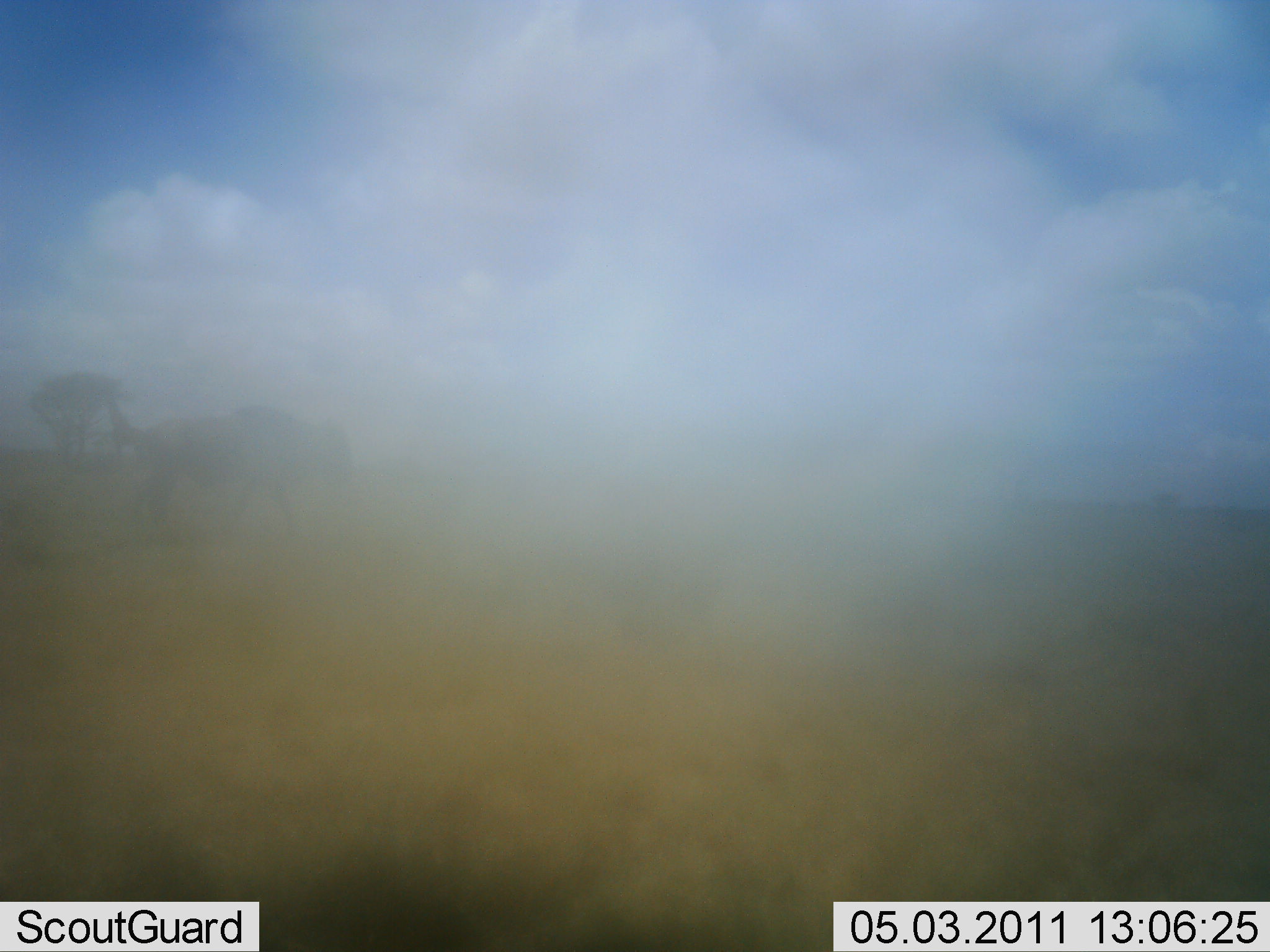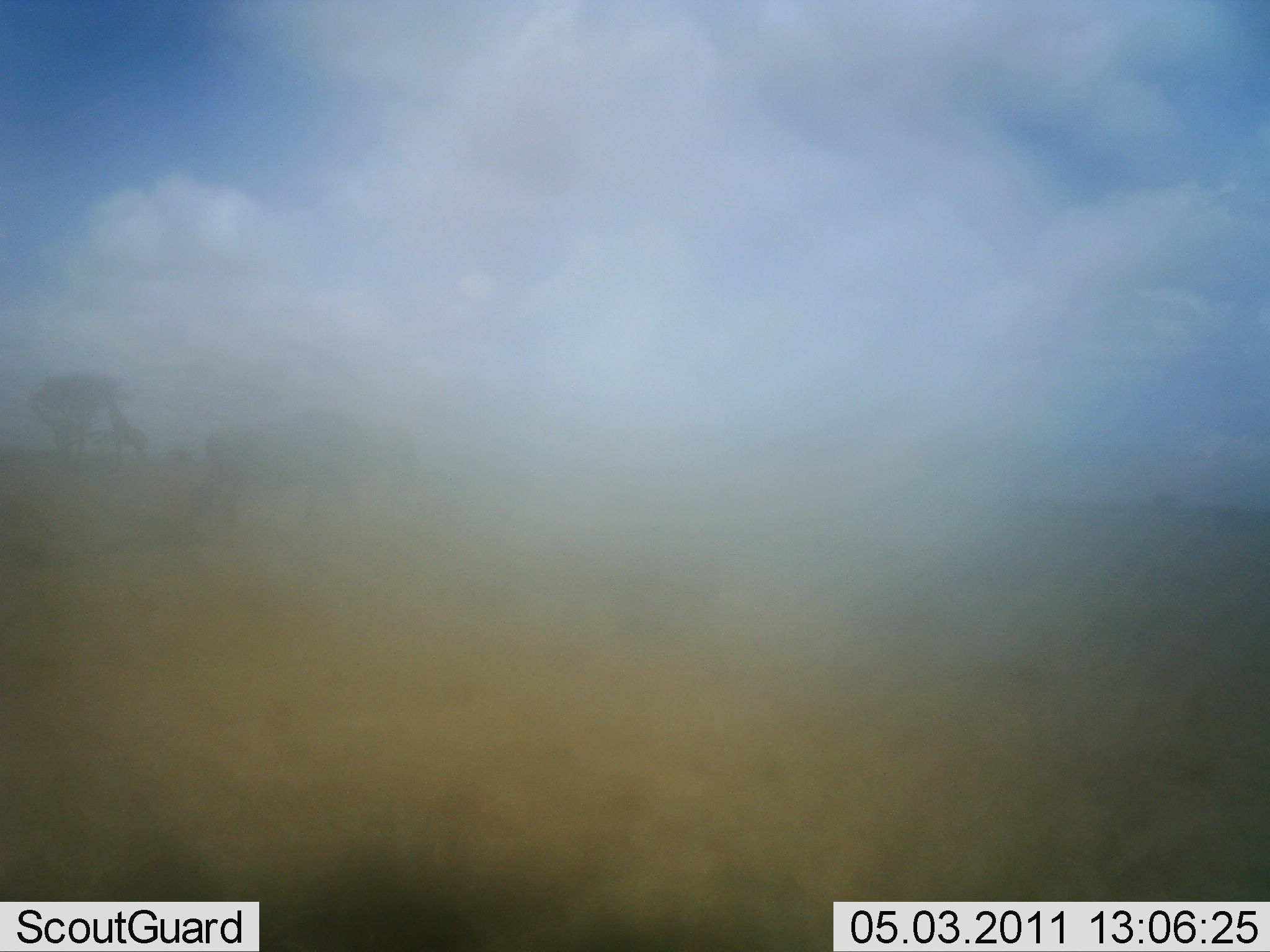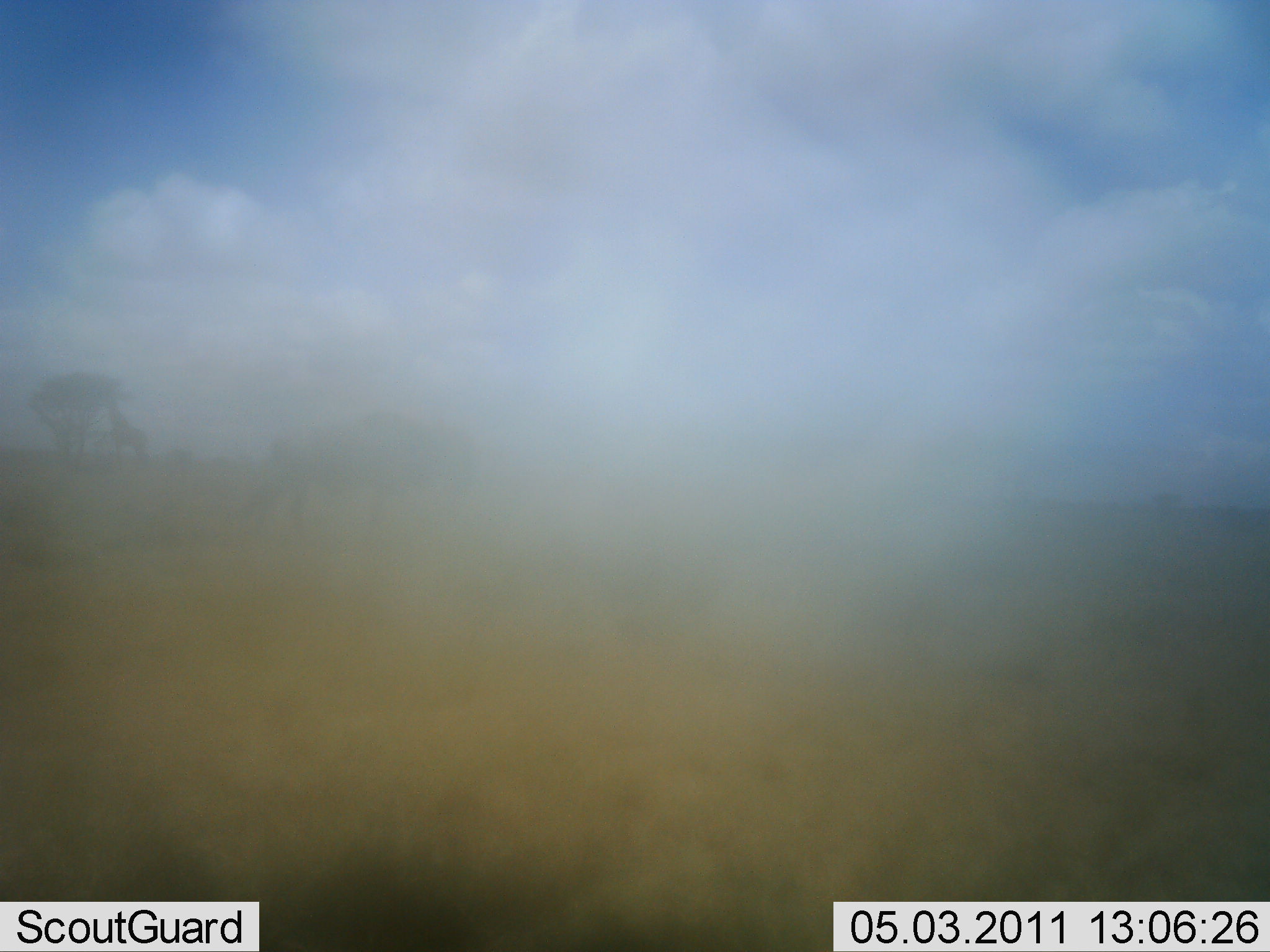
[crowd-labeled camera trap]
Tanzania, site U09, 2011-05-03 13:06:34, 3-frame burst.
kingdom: Animalia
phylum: Chordata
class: Mammalia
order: Artiodactyla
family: Bovidae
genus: Connochaetes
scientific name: Connochaetes taurinus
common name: blue wildebeest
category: wildebeest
Wildebeest (blue wildebeest) (Connochaetes taurinus), count 1. Behavior (volunteer vote fractions): standing 0%, resting 0%, moving 100%, interacting 0%. Young present (vote fraction): 0%. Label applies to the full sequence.